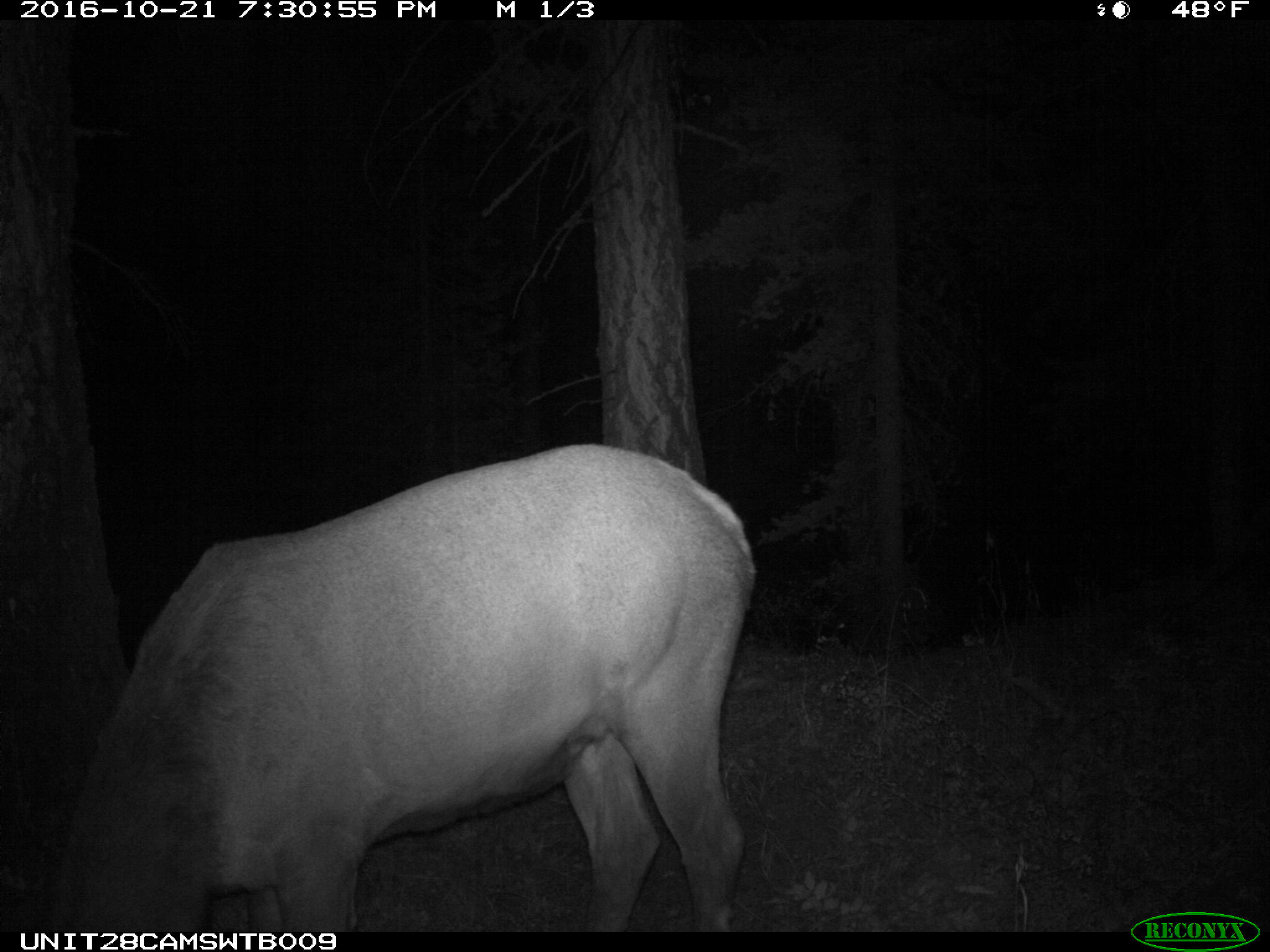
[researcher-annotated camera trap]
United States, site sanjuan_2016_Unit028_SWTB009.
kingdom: Animalia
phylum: Chordata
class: Mammalia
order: Artiodactyla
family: Cervidae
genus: Cervus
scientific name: Cervus elaphus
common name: red deer